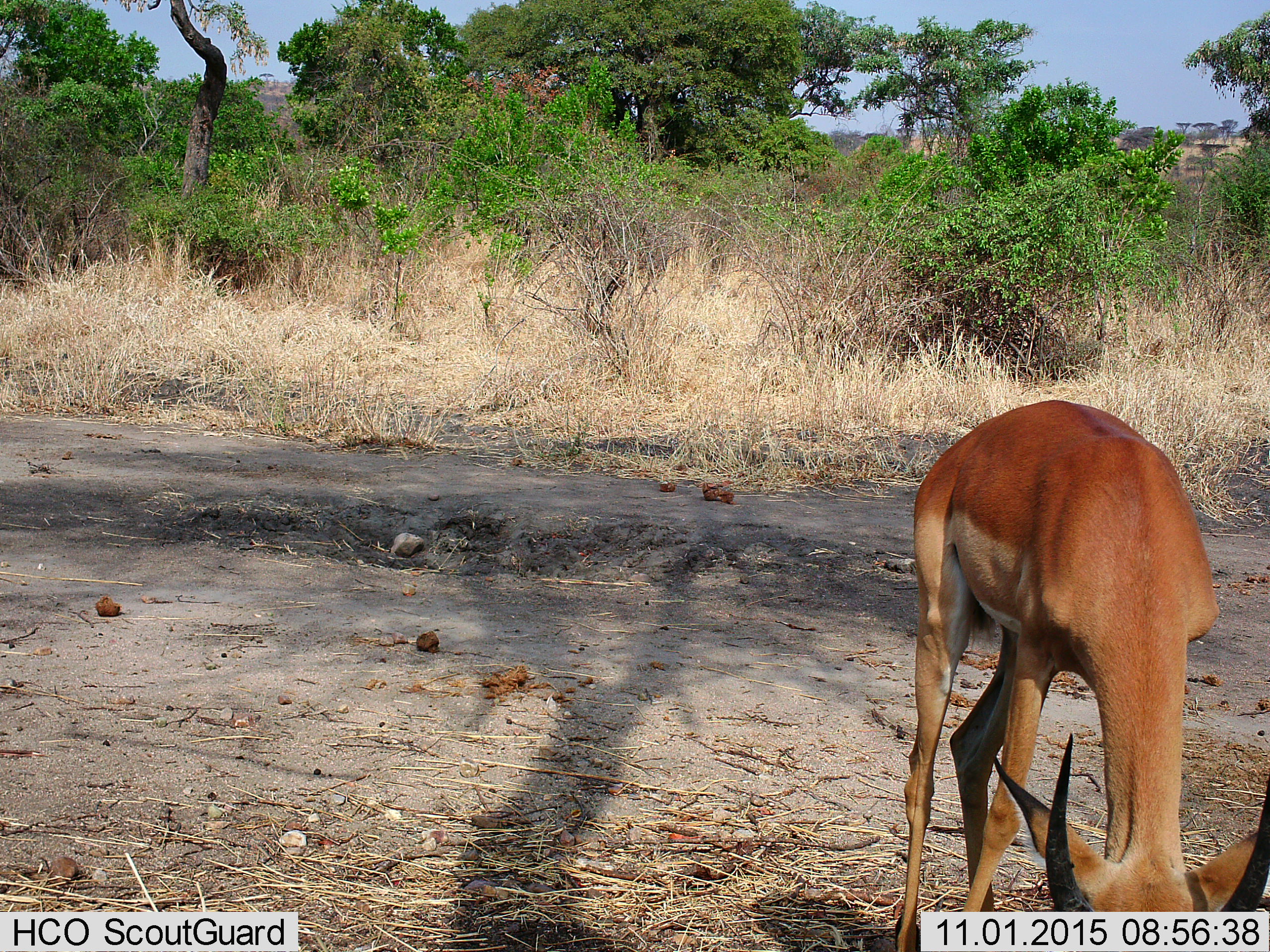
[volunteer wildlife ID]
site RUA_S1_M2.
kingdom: Animalia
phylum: Chordata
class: Mammalia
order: Artiodactyla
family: Bovidae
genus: Aepyceros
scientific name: Aepyceros melampus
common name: impala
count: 1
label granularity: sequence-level